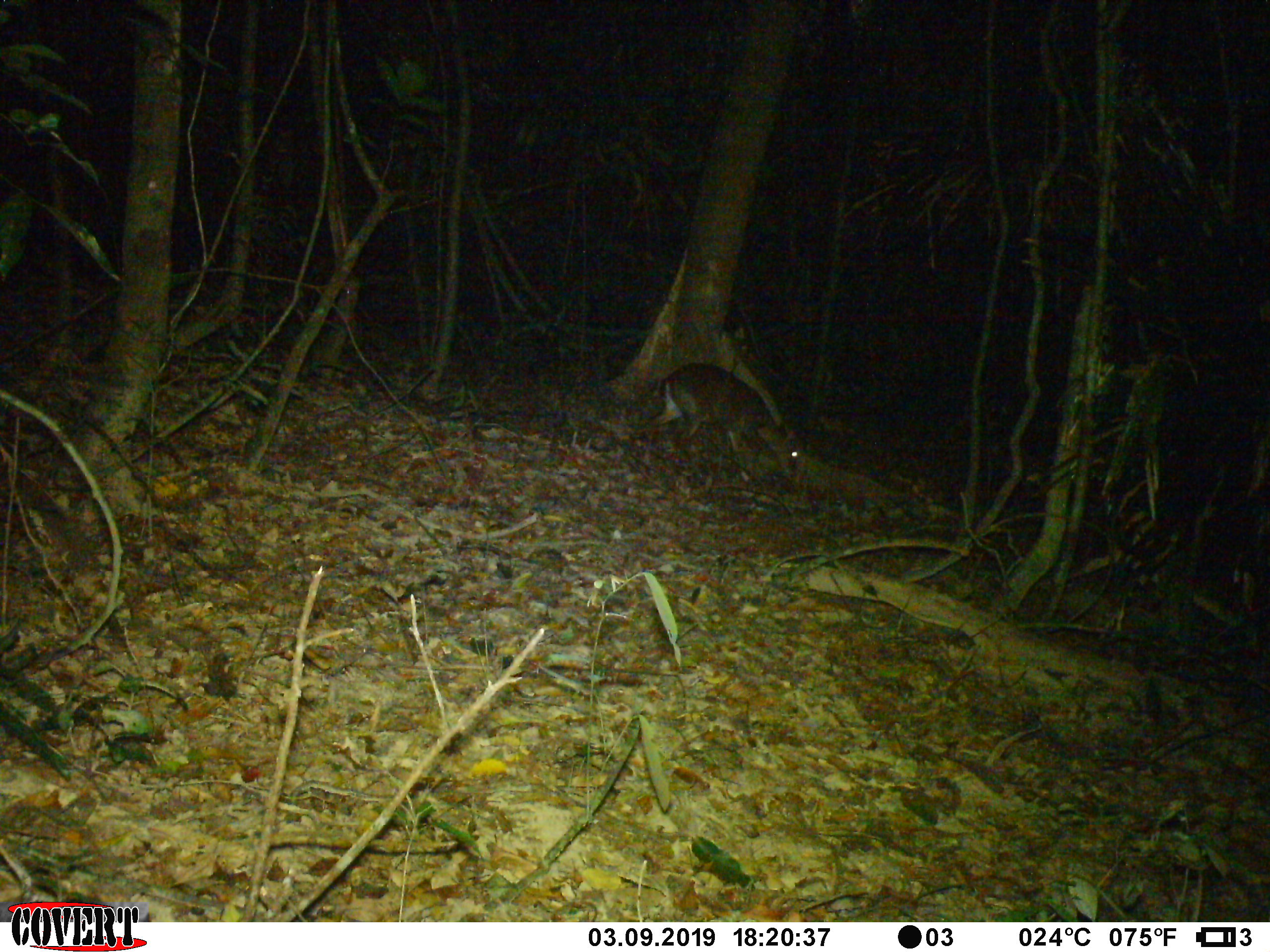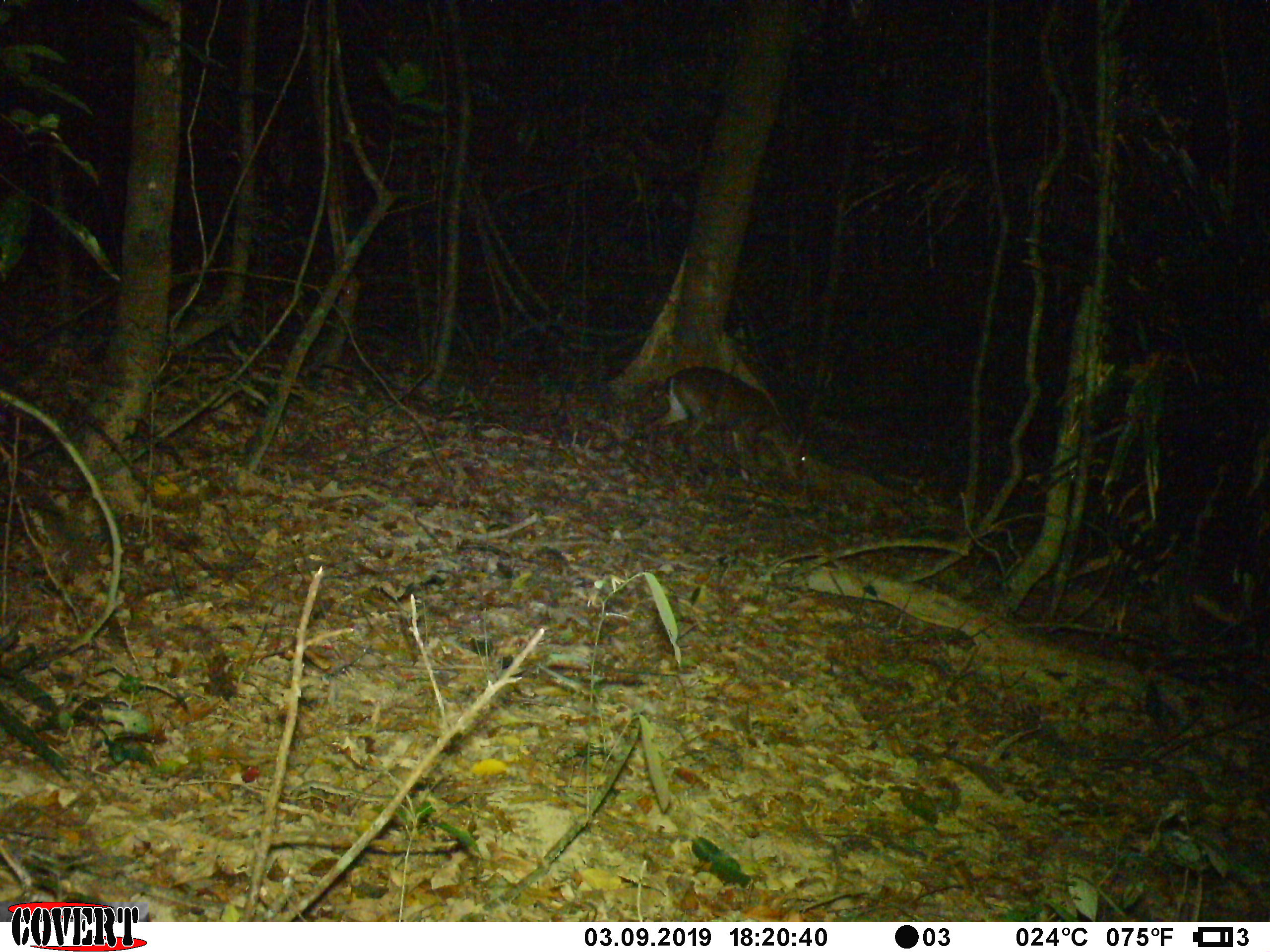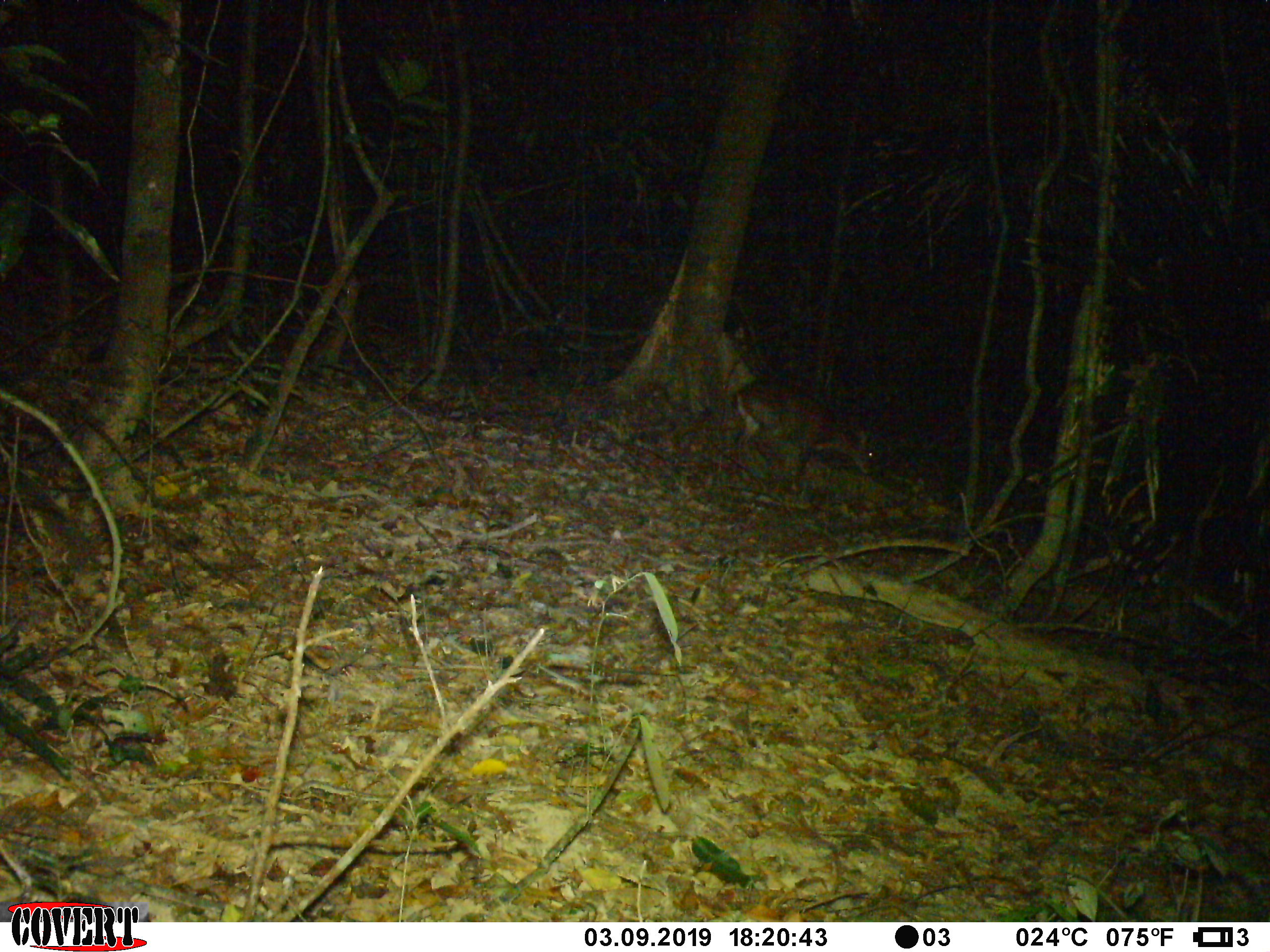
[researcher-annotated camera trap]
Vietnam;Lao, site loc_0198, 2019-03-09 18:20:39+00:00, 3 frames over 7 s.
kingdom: Animalia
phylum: Chordata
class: Mammalia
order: Artiodactyla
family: Cervidae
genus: Muntiacus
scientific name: Muntiacus vuquangensis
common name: large-antlered muntjac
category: large antlered muntjac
Large antlered muntjac (large-antlered muntjac) (Muntiacus vuquangensis). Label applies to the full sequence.